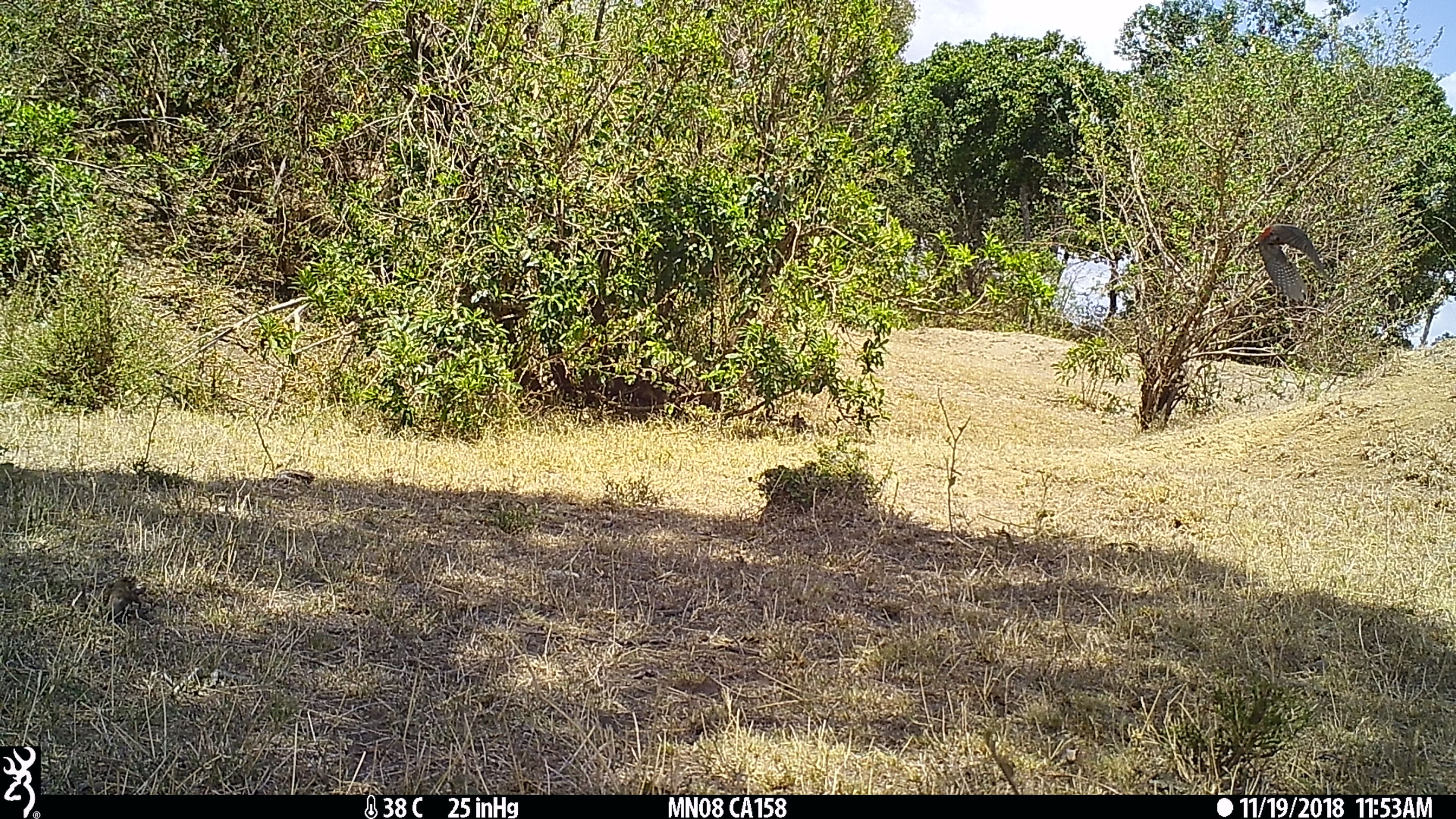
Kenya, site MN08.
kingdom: Animalia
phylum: Chordata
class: Aves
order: Piciformes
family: Picidae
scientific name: Picidae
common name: woodpecker